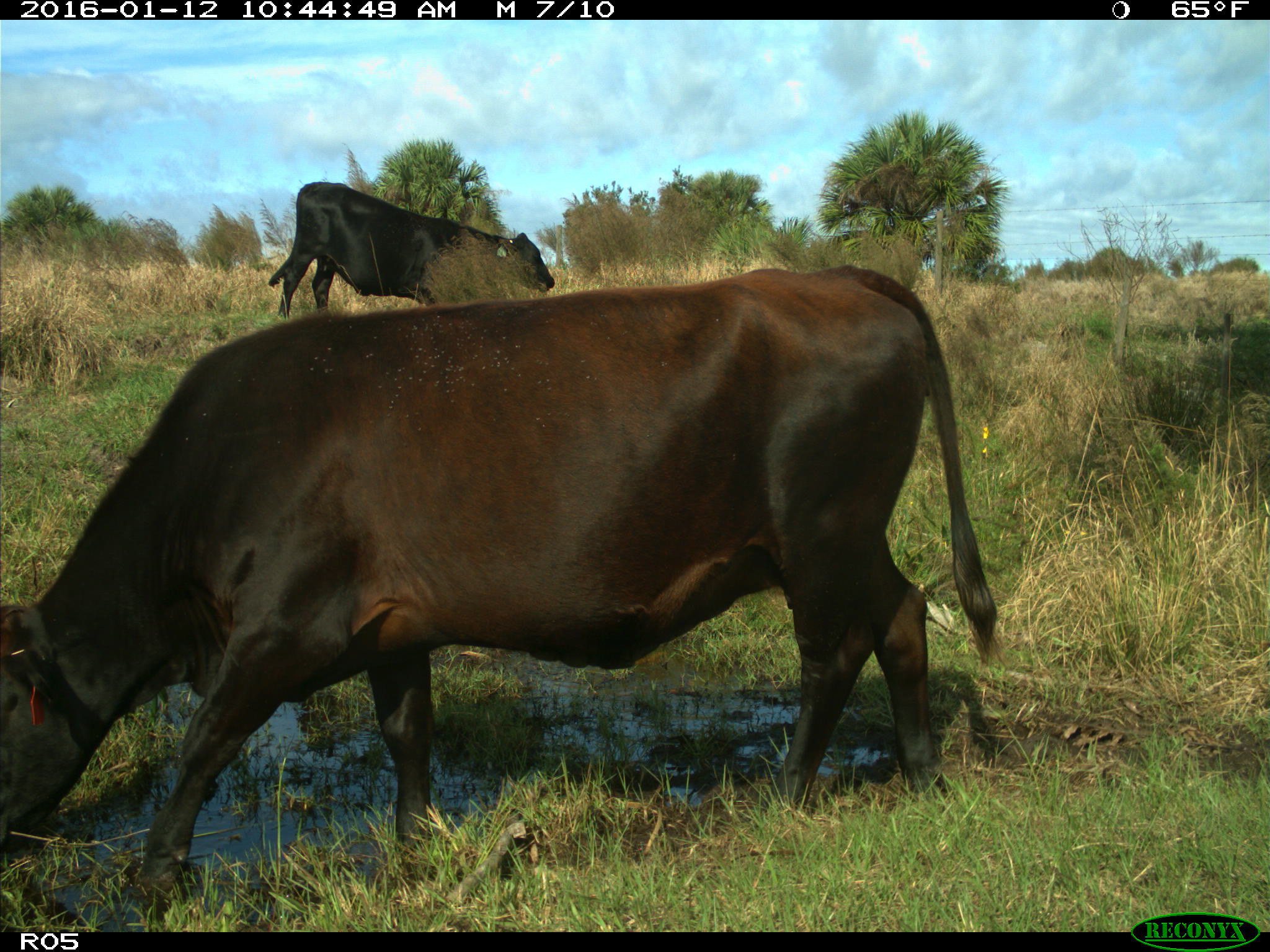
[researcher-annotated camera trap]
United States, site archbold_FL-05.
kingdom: Animalia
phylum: Chordata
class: Mammalia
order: Artiodactyla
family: Bovidae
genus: Bos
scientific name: Bos taurus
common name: domestic cow